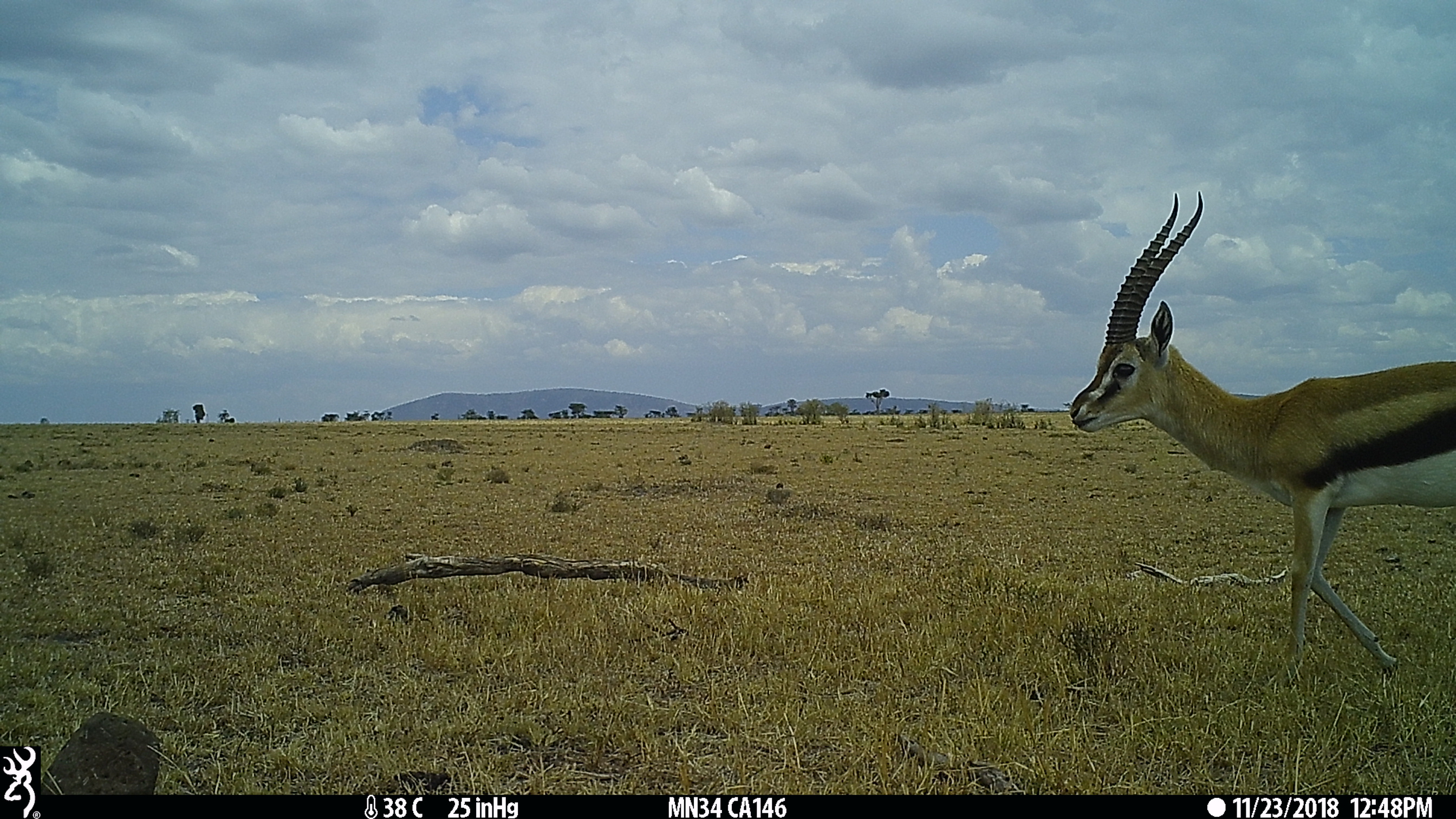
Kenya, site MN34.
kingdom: Animalia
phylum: Chordata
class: Mammalia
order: Artiodactyla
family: Bovidae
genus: Eudorcas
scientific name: Eudorcas thomsonii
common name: thomon's gazelle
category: gazelle thomsons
Gazelle thomsons (thomon's gazelle) (Eudorcas thomsonii).